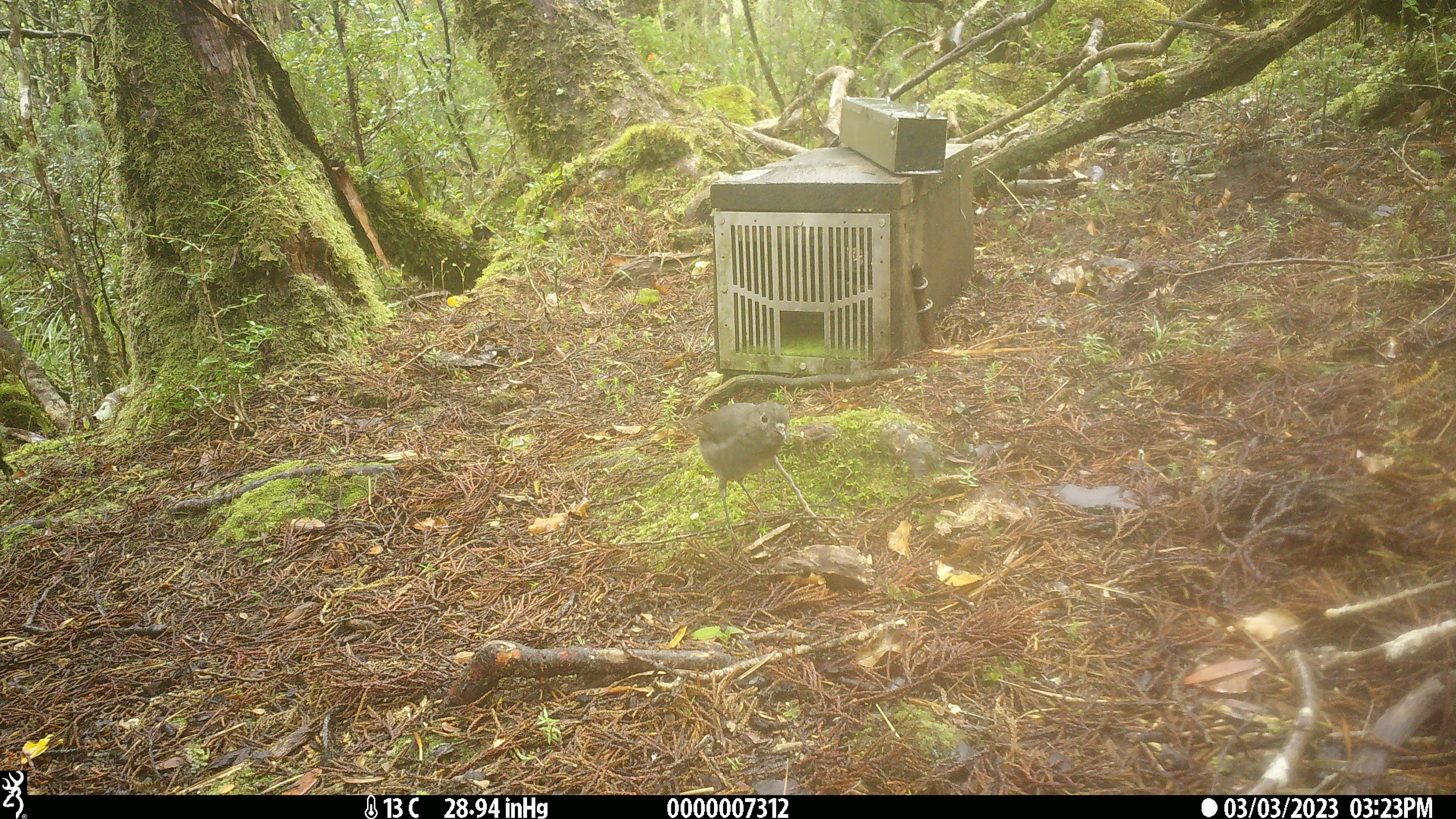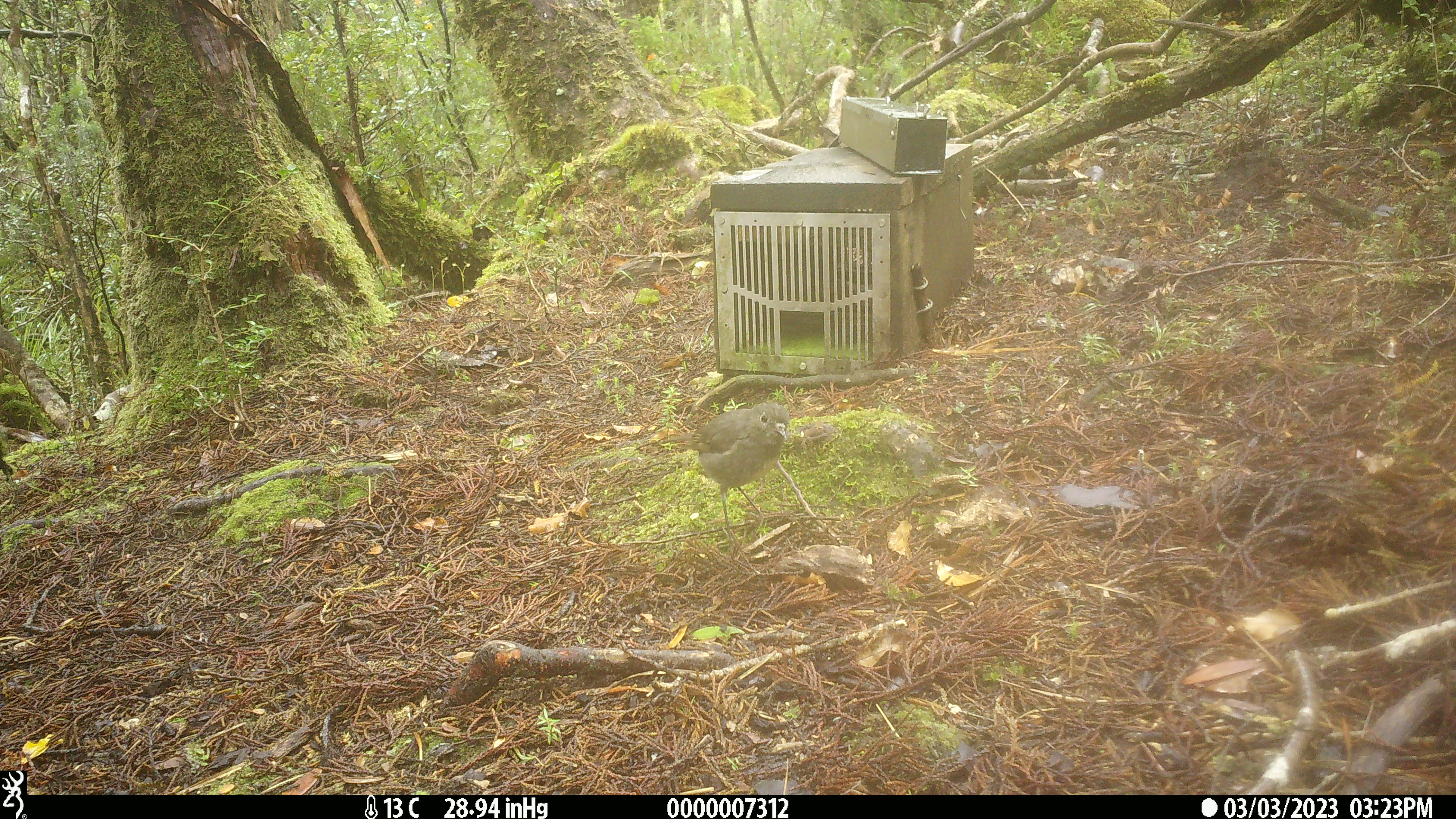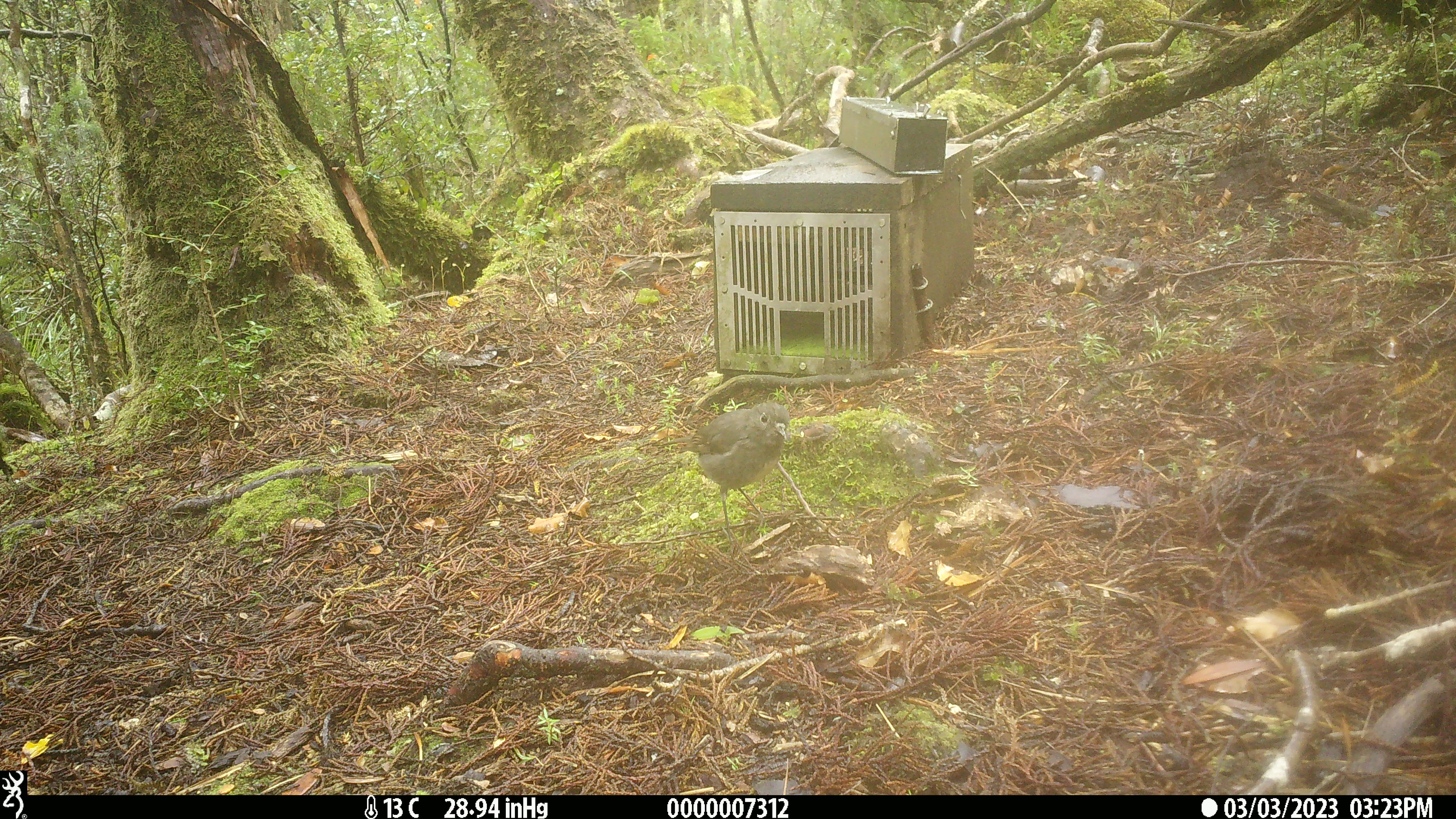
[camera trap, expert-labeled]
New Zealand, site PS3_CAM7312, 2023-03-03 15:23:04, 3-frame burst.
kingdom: Animalia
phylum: Chordata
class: Aves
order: Passeriformes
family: Petroicidae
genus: Petroica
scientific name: Petroica australis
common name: new zealand robin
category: robin